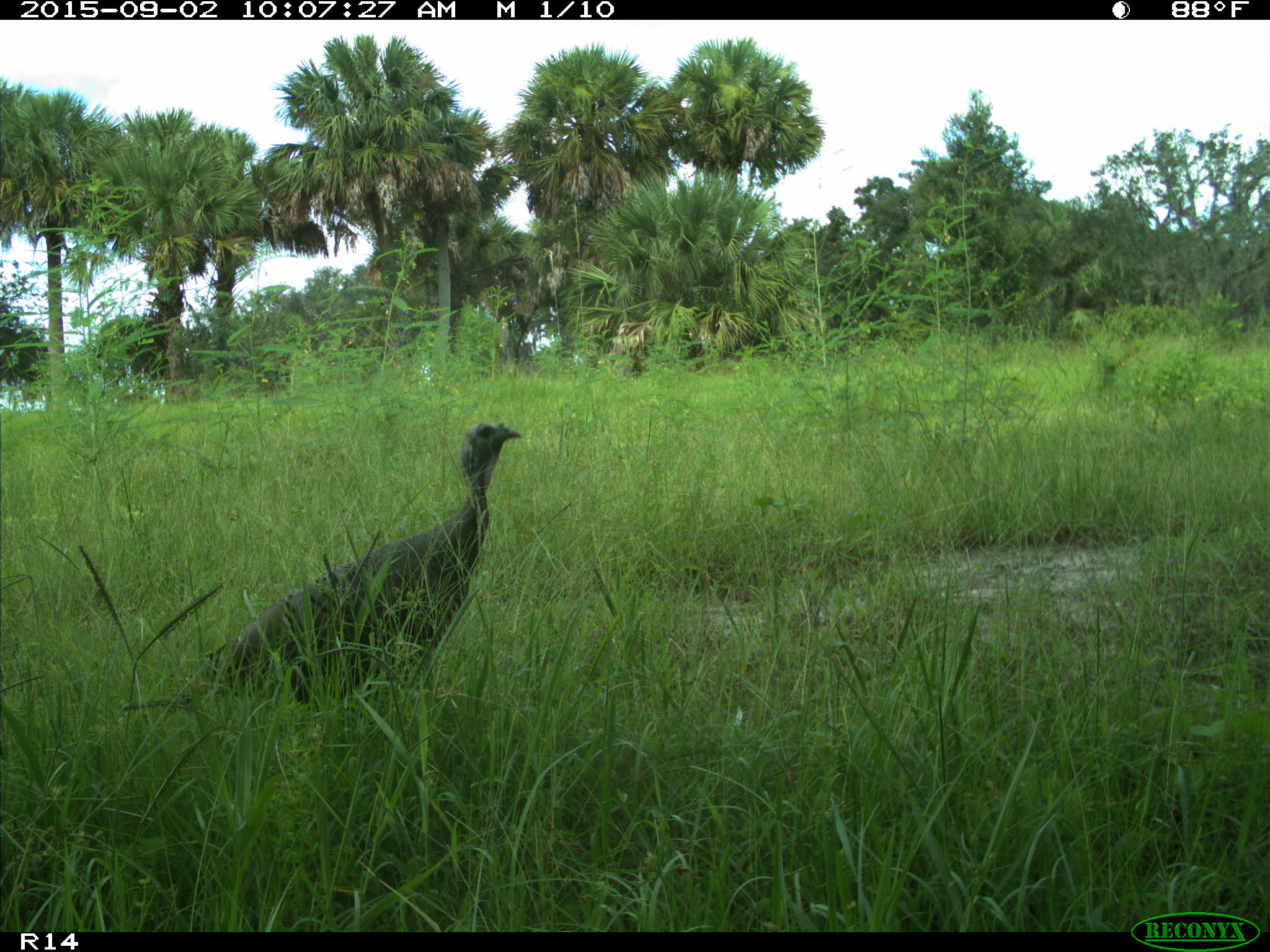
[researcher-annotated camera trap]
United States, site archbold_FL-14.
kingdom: Animalia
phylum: Chordata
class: Aves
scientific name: Aves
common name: birds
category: unidentified bird